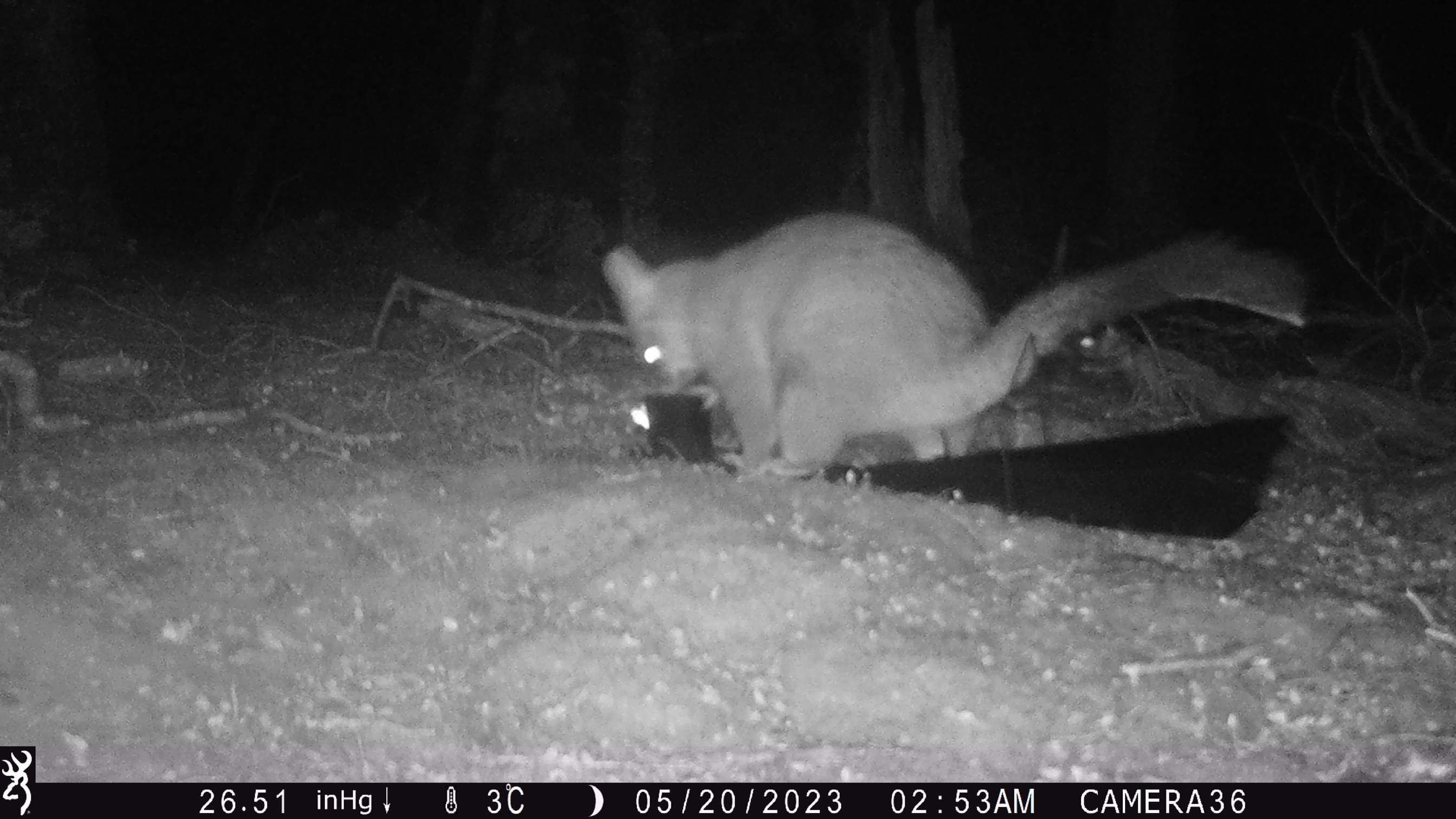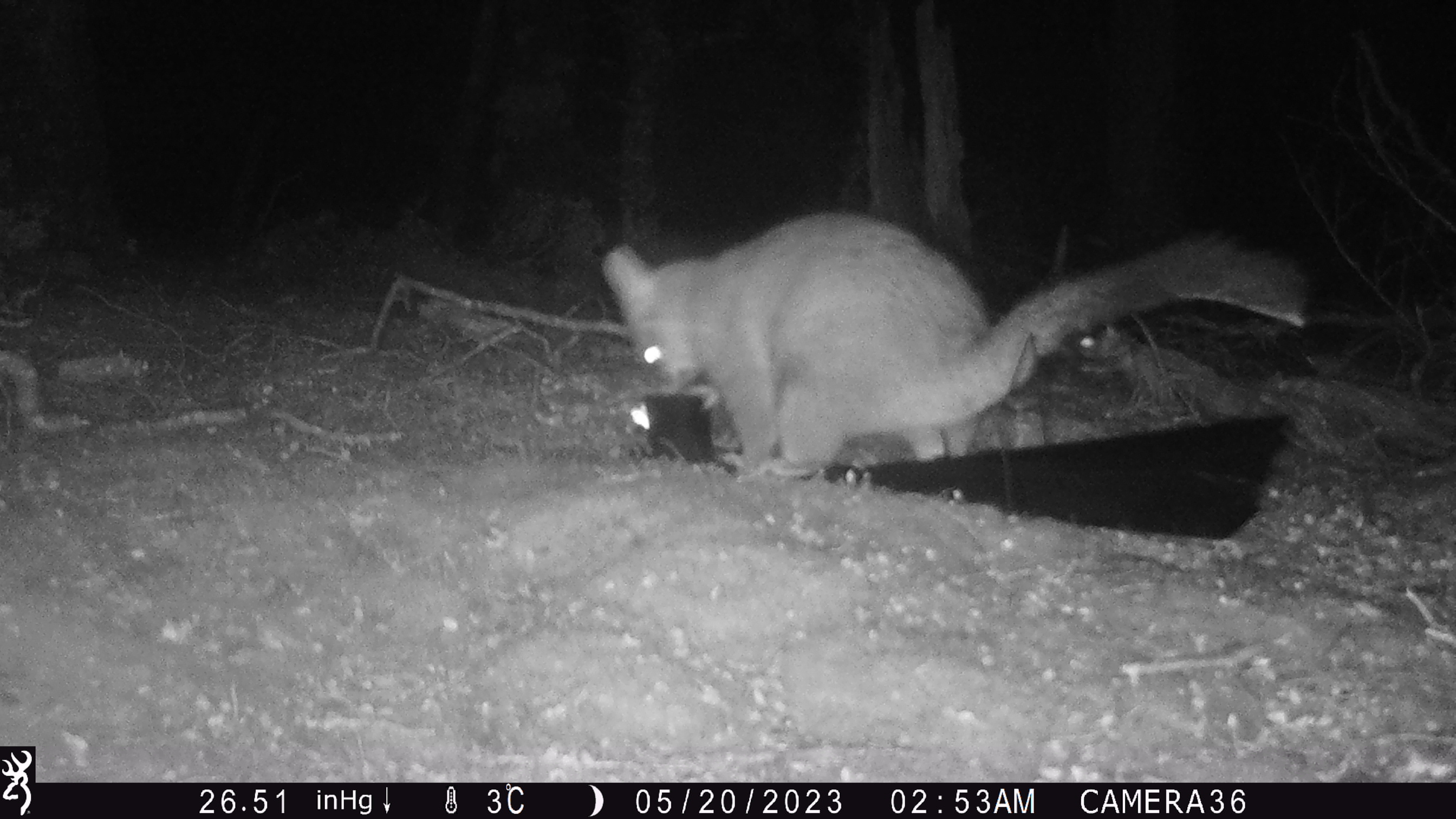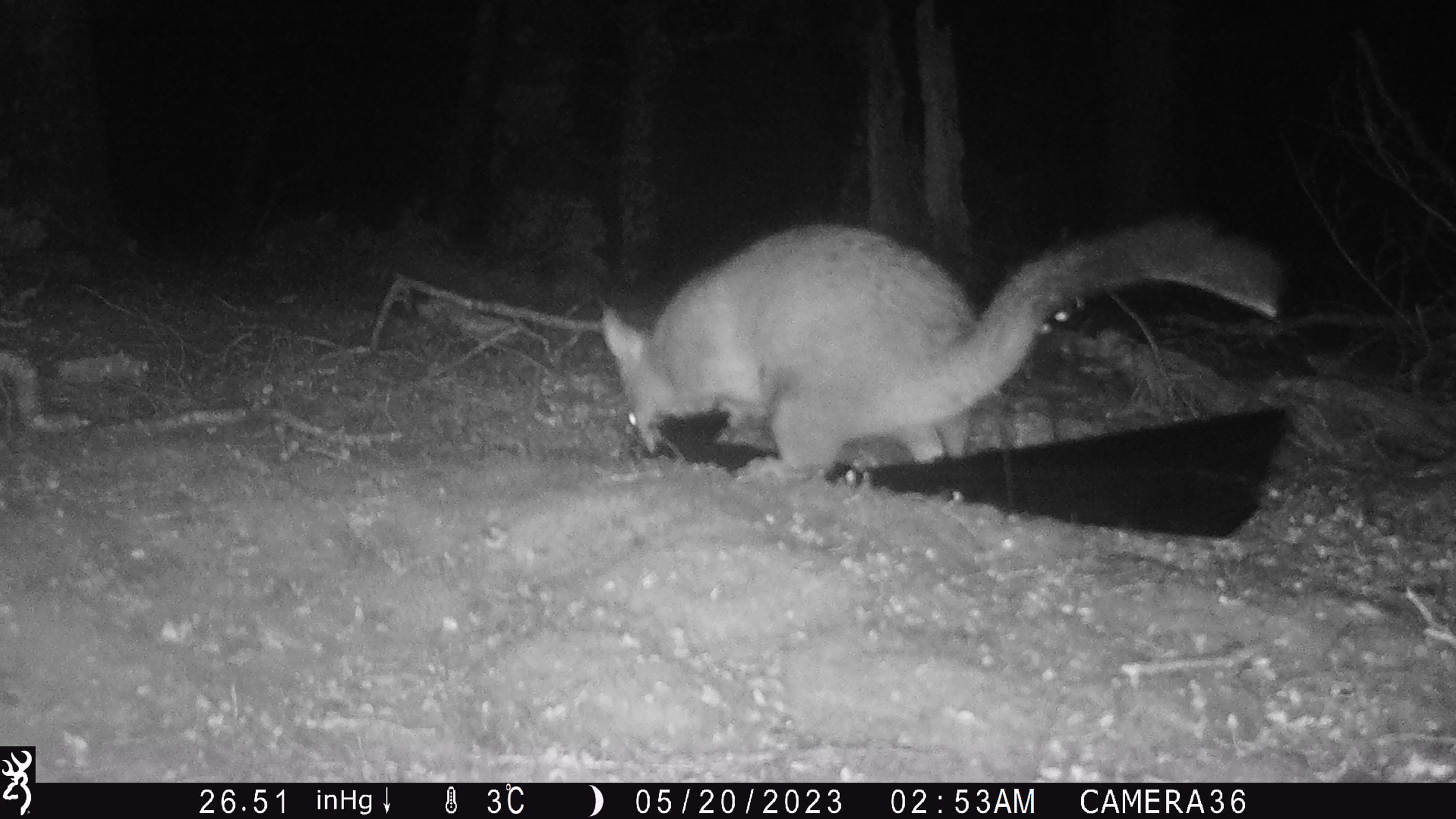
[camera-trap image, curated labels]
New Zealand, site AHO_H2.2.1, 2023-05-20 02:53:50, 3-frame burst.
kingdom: Animalia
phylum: Chordata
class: Mammalia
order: Diprotodontia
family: Phalangeridae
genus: Trichosurus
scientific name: Trichosurus vulpecula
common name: common brushtail possum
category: possum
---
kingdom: Animalia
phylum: Chordata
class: Mammalia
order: Carnivora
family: Mustelidae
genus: Mustela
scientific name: Mustela erminea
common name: stoat